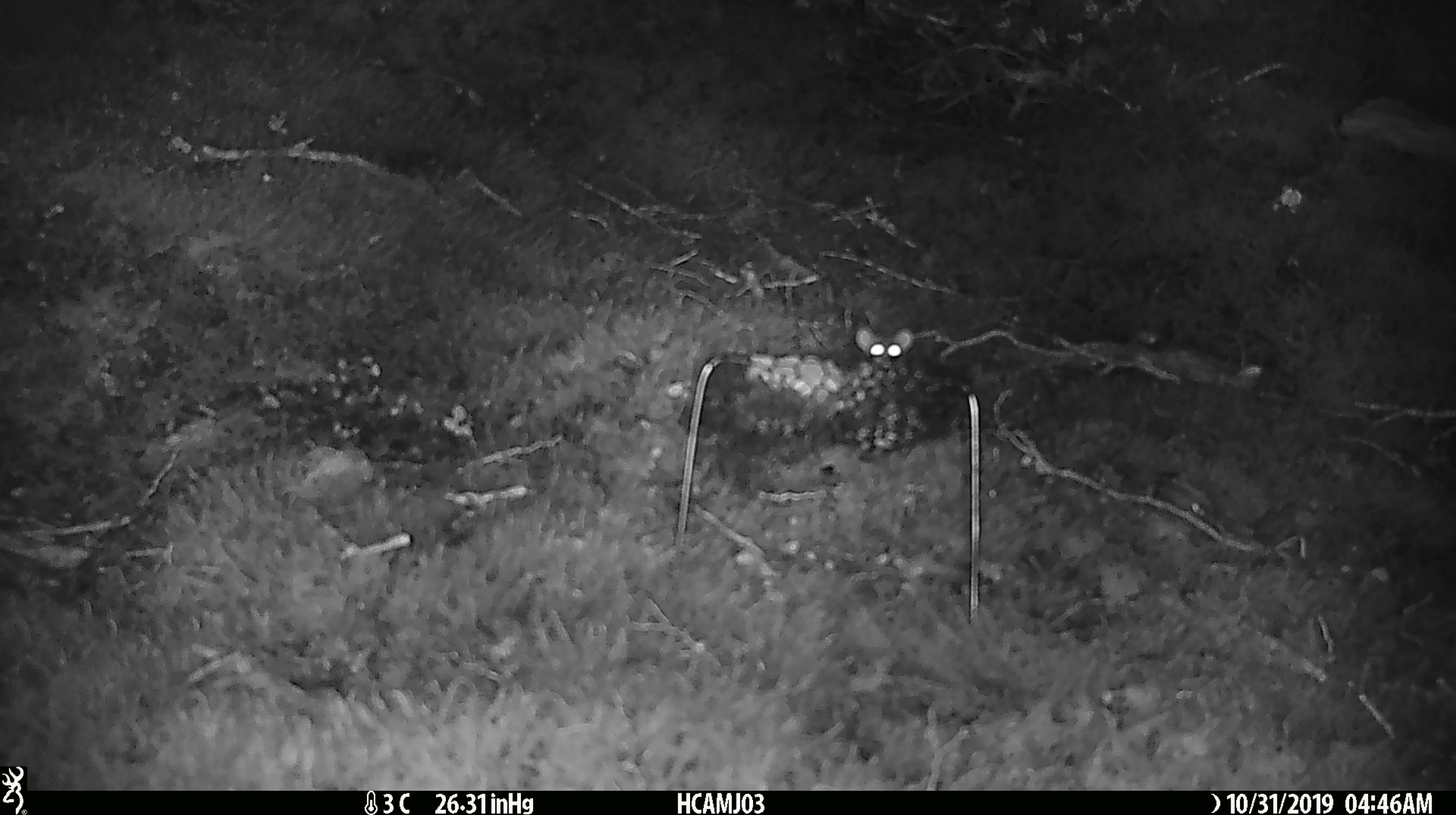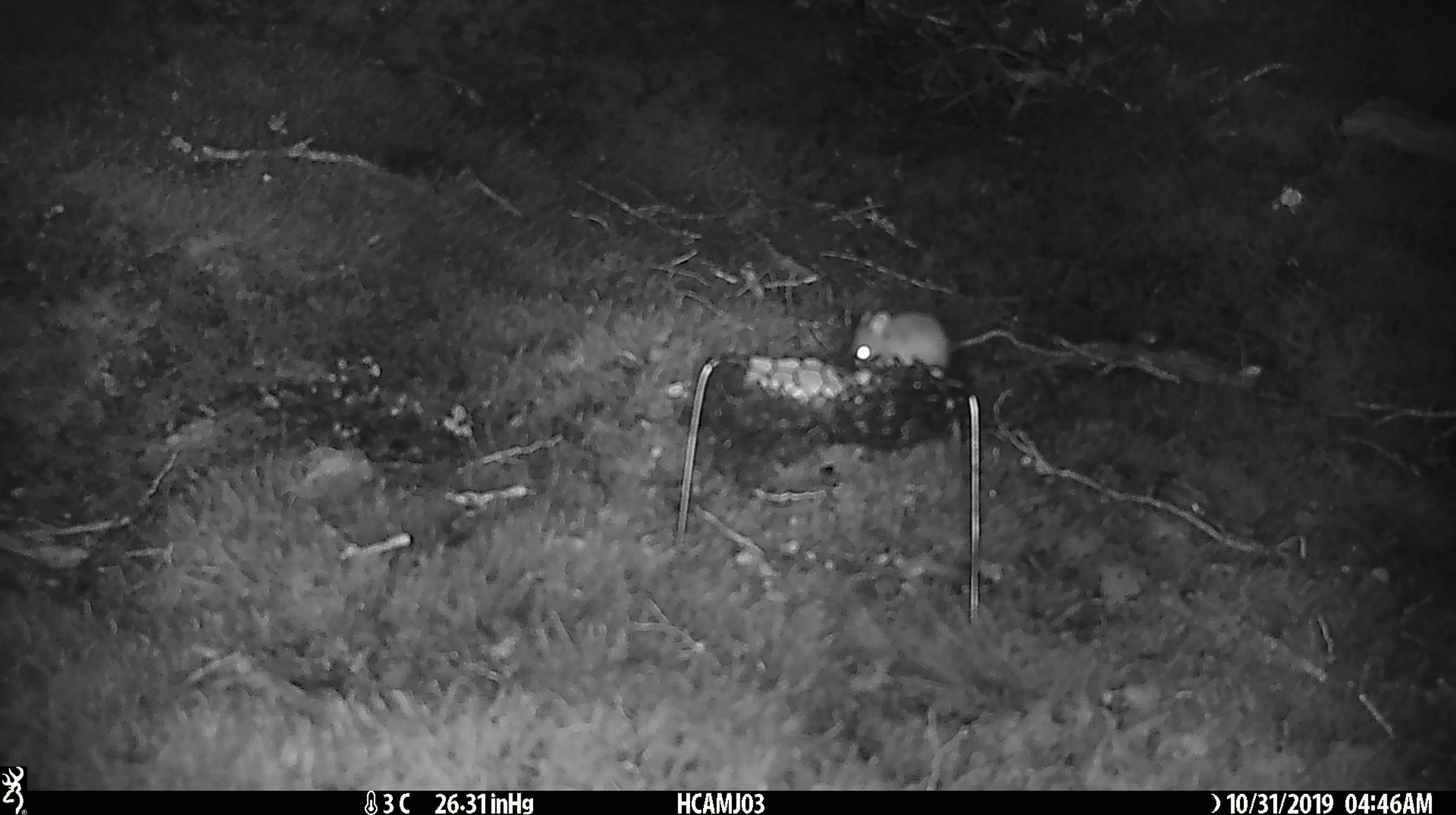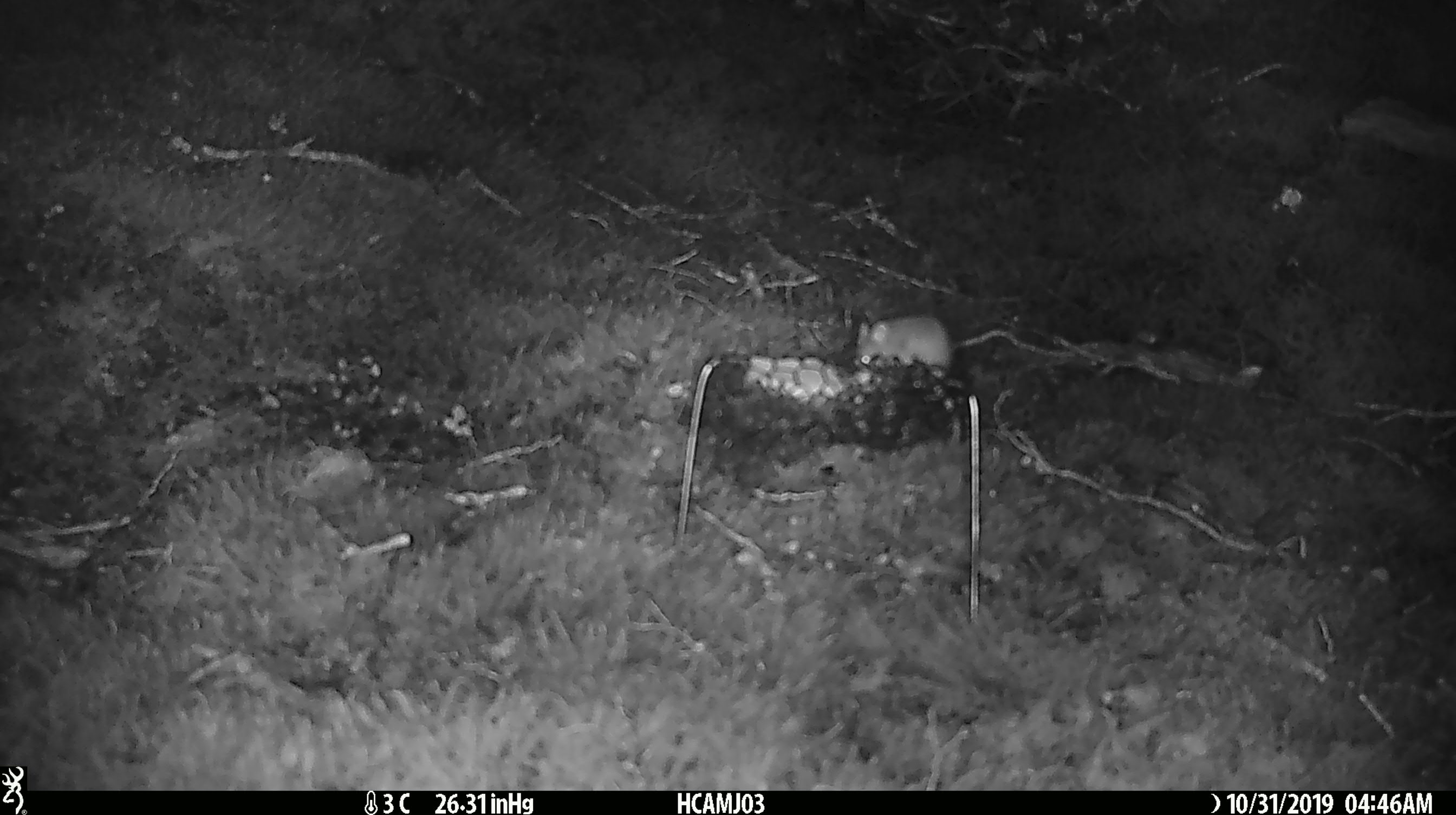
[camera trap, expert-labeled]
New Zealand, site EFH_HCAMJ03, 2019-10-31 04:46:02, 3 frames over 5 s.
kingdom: Animalia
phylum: Chordata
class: Mammalia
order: Rodentia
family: Muridae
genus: Mus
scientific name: Mus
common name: mouse